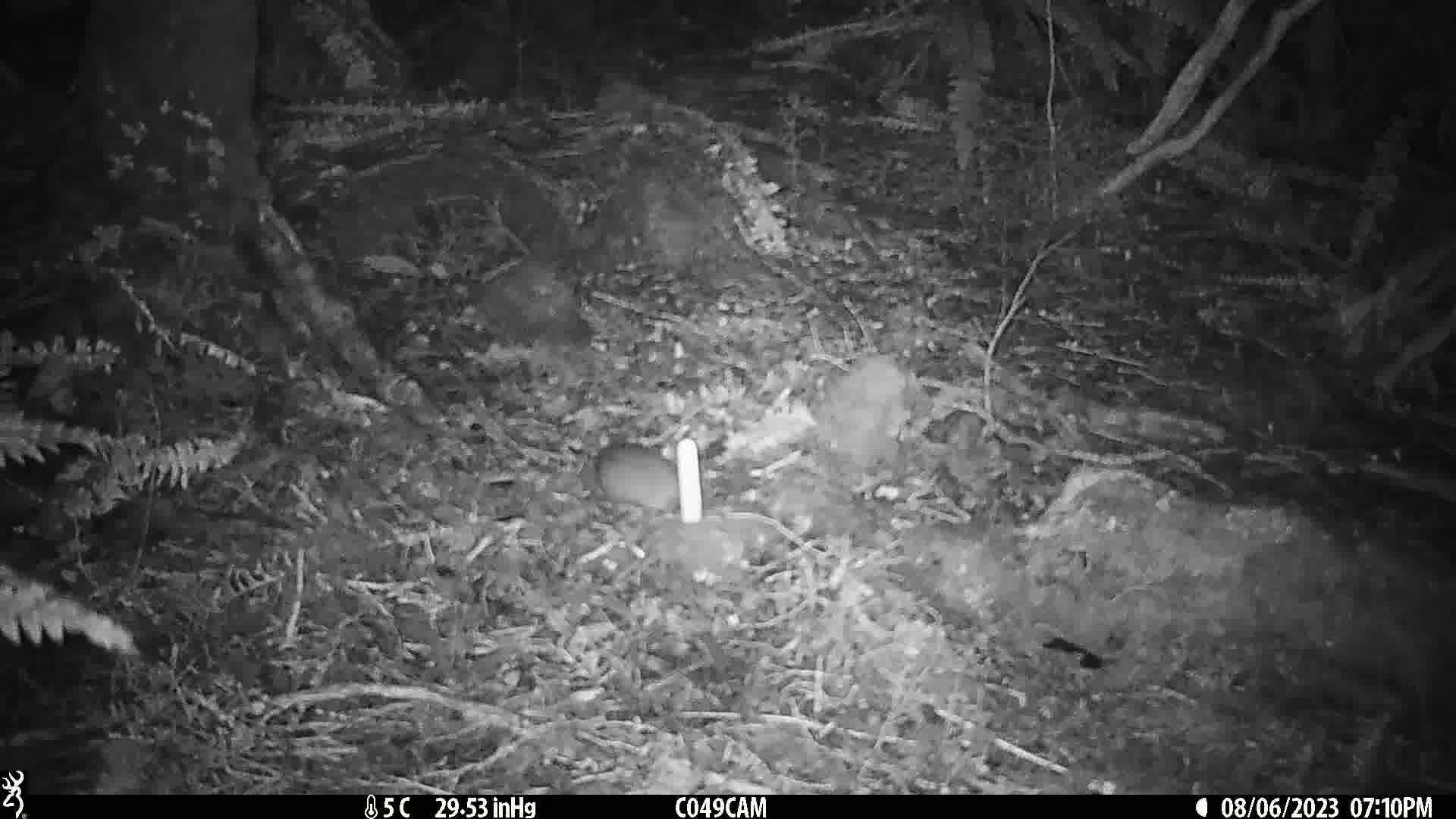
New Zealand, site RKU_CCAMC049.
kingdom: Animalia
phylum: Chordata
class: Mammalia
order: Rodentia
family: Muridae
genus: Rattus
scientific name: Rattus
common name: rat